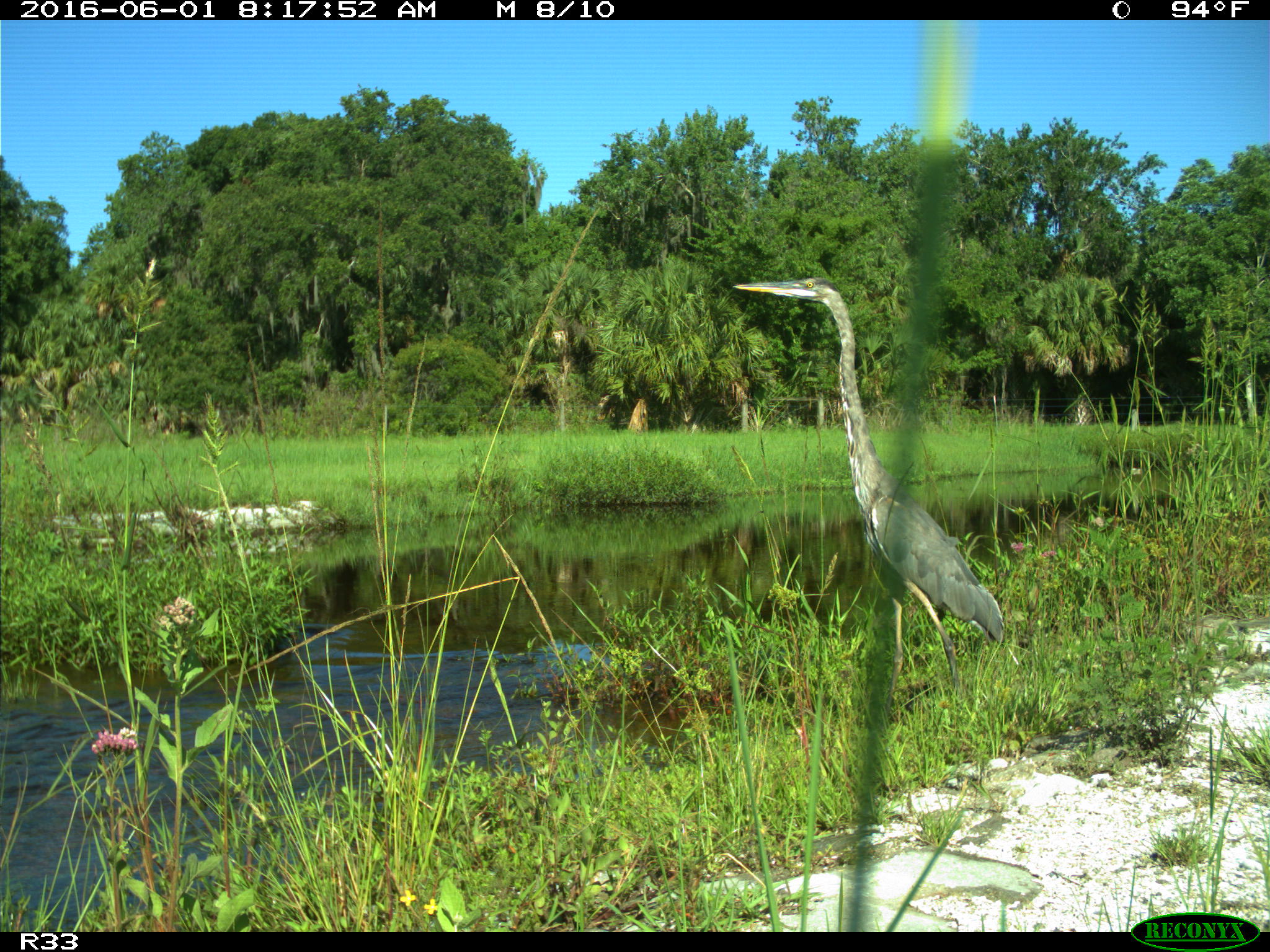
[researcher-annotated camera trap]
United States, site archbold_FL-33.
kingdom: Animalia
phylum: Chordata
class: Aves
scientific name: Aves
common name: birds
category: unidentified bird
Unidentified bird (birds) (Aves).